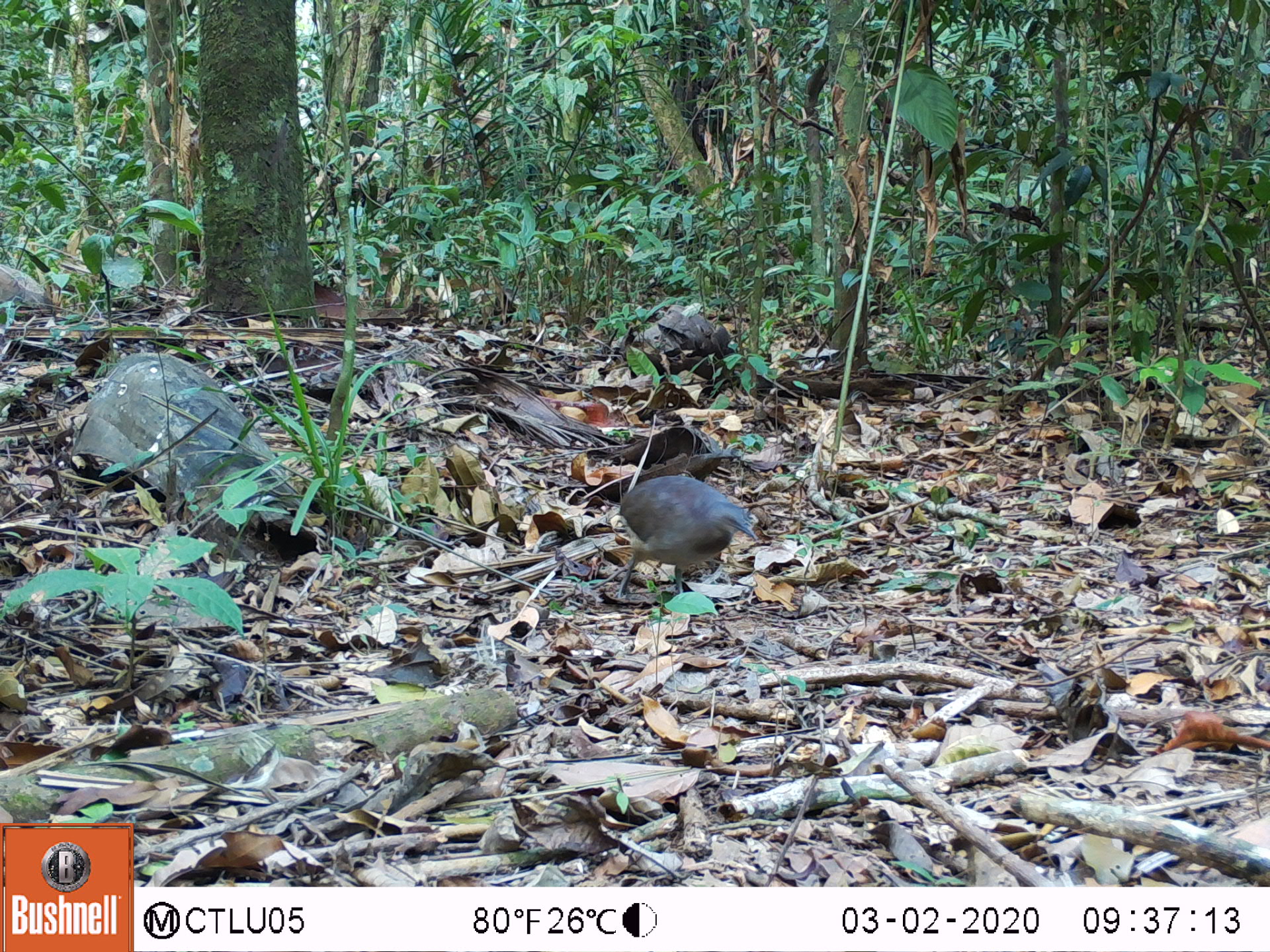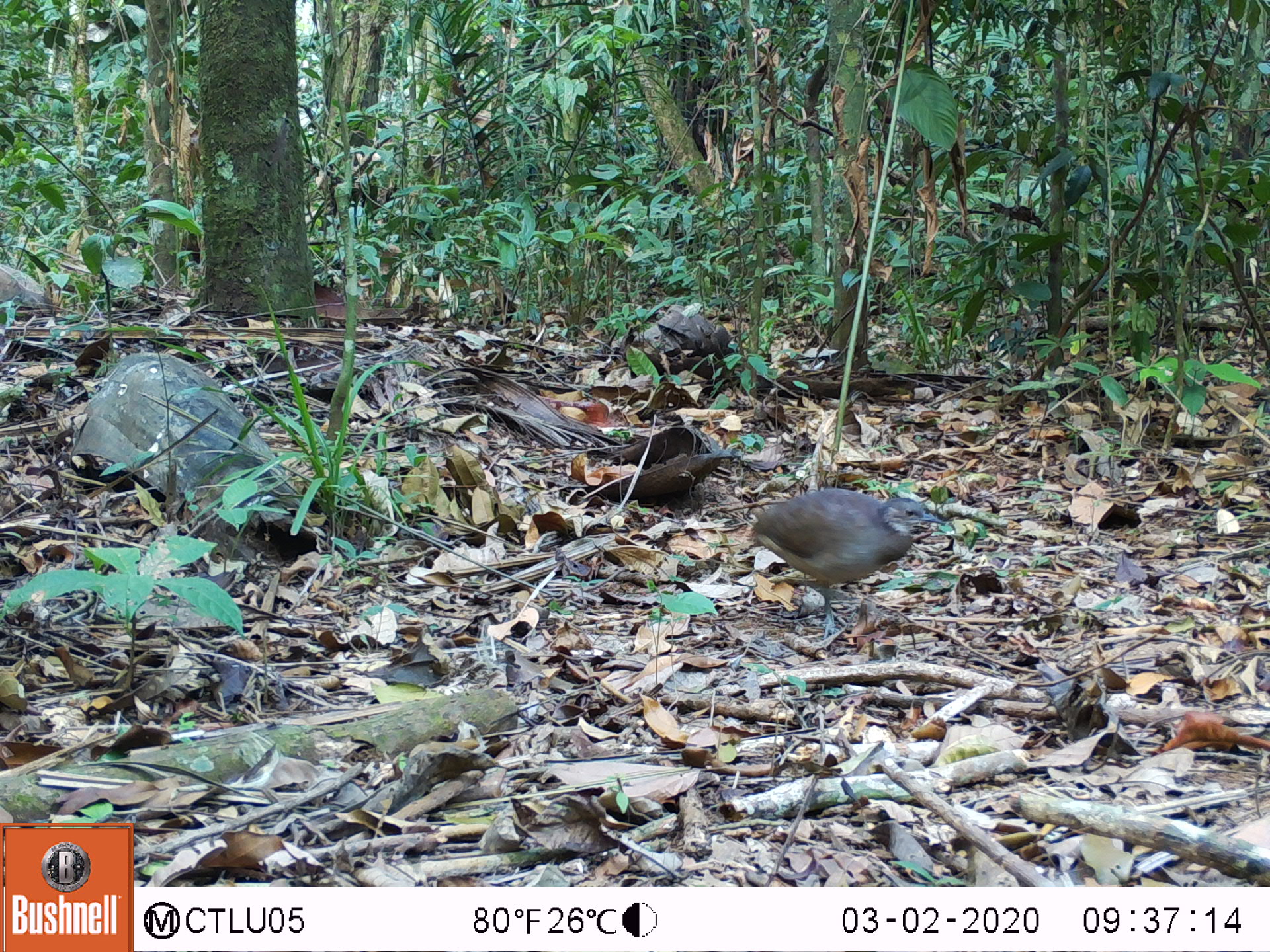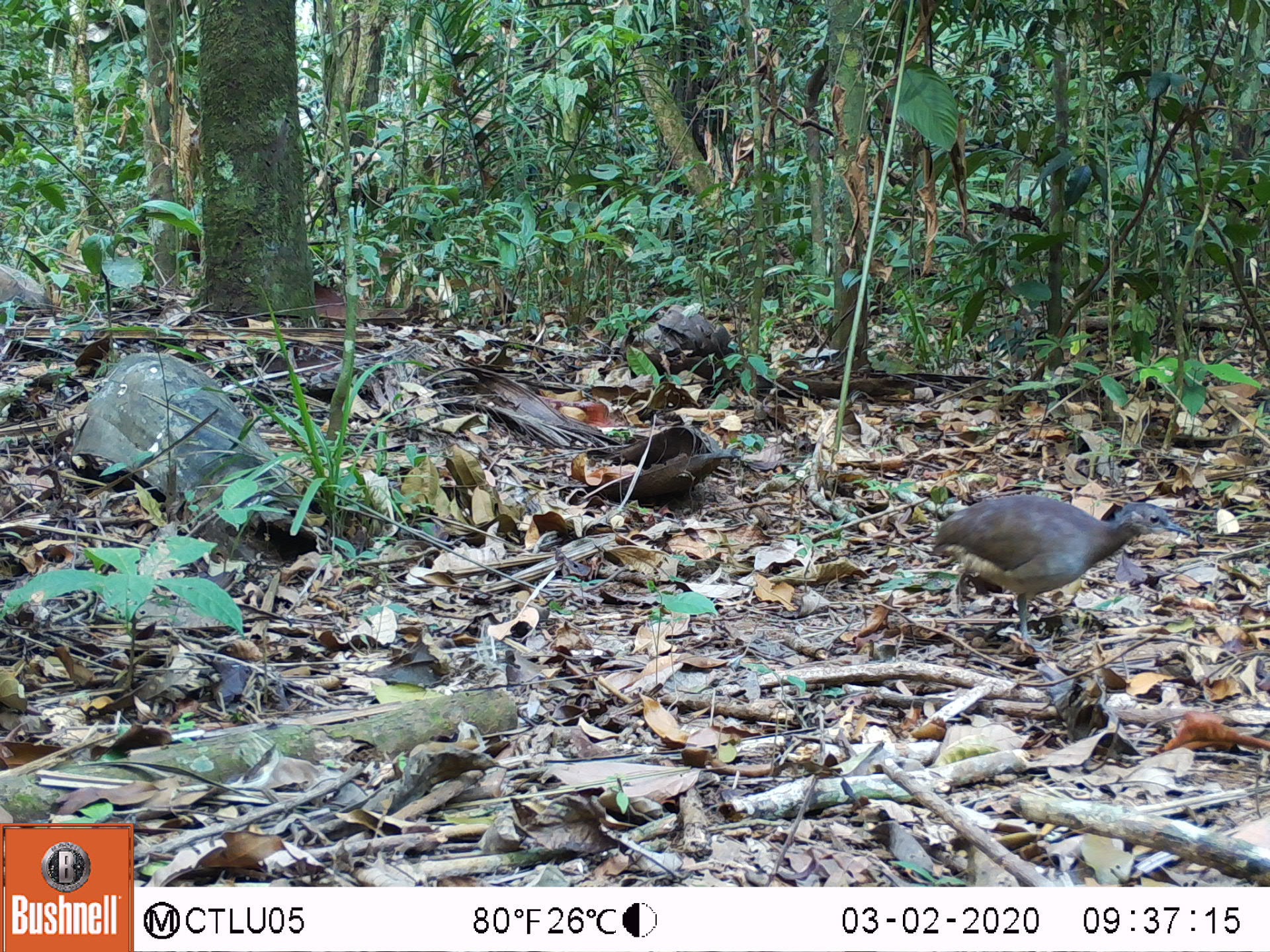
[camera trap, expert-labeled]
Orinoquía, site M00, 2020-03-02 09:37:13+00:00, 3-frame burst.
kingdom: Animalia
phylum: Chordata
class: Aves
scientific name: Aves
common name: bird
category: unknown bird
Unknown bird (bird) (Aves).